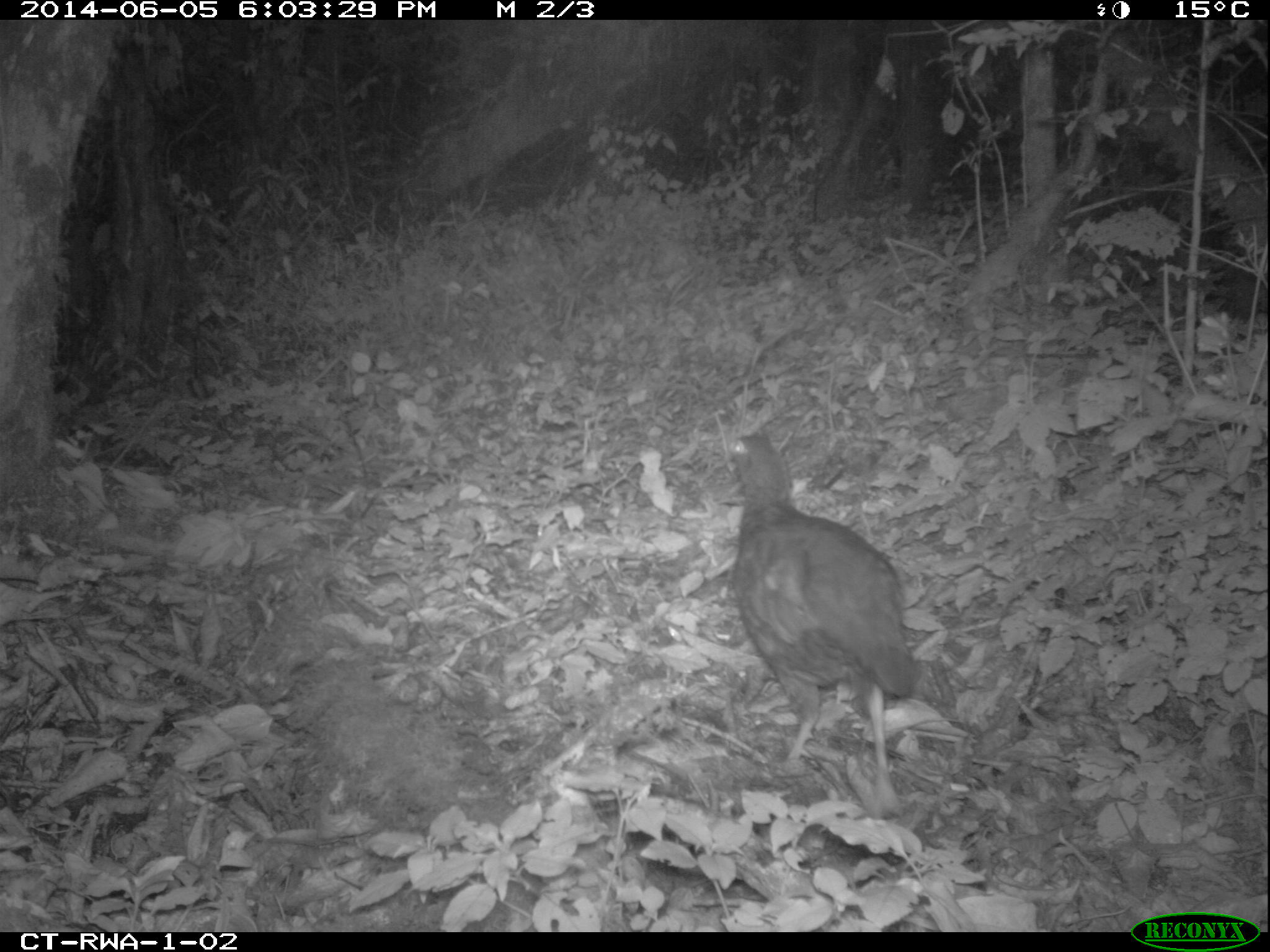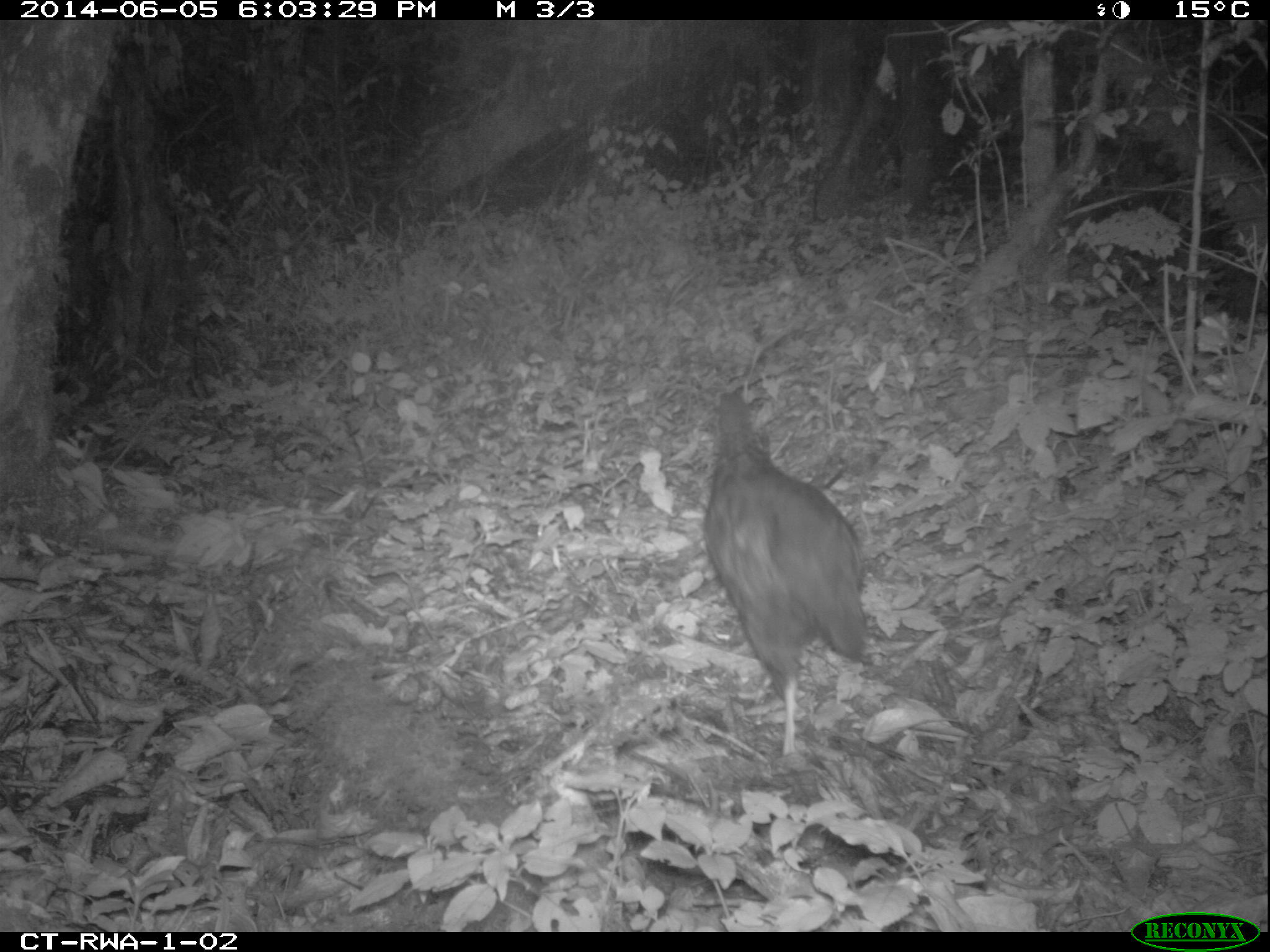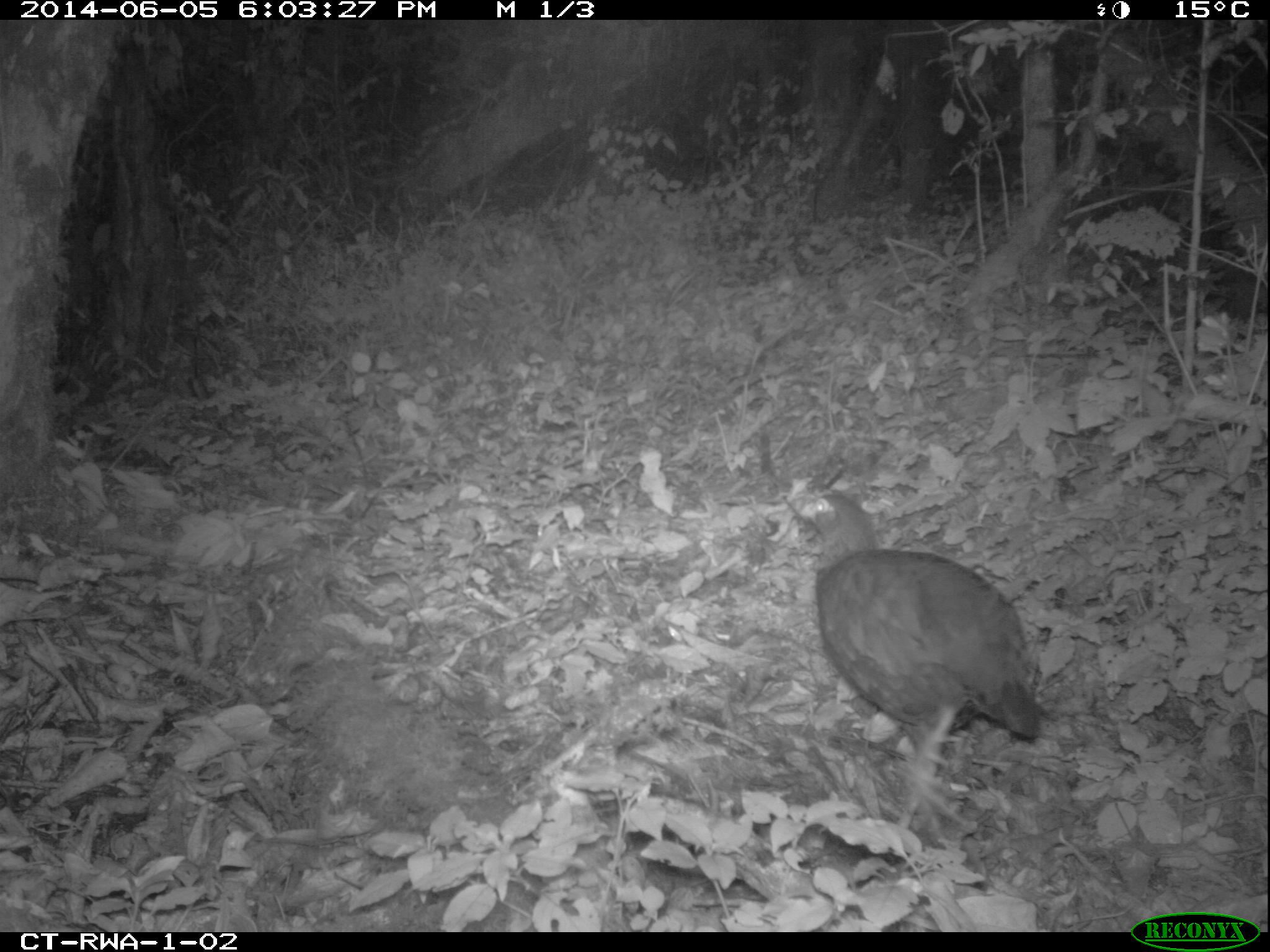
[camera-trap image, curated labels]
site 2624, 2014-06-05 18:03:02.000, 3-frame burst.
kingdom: Animalia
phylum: Chordata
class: Aves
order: Galliformes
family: Phasianidae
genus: Scleroptila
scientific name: Scleroptila afra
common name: grey-winged francolin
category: francolinus africanus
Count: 1.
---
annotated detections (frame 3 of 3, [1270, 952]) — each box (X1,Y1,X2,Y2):
francolinus africanus: (783,489,1039,828)